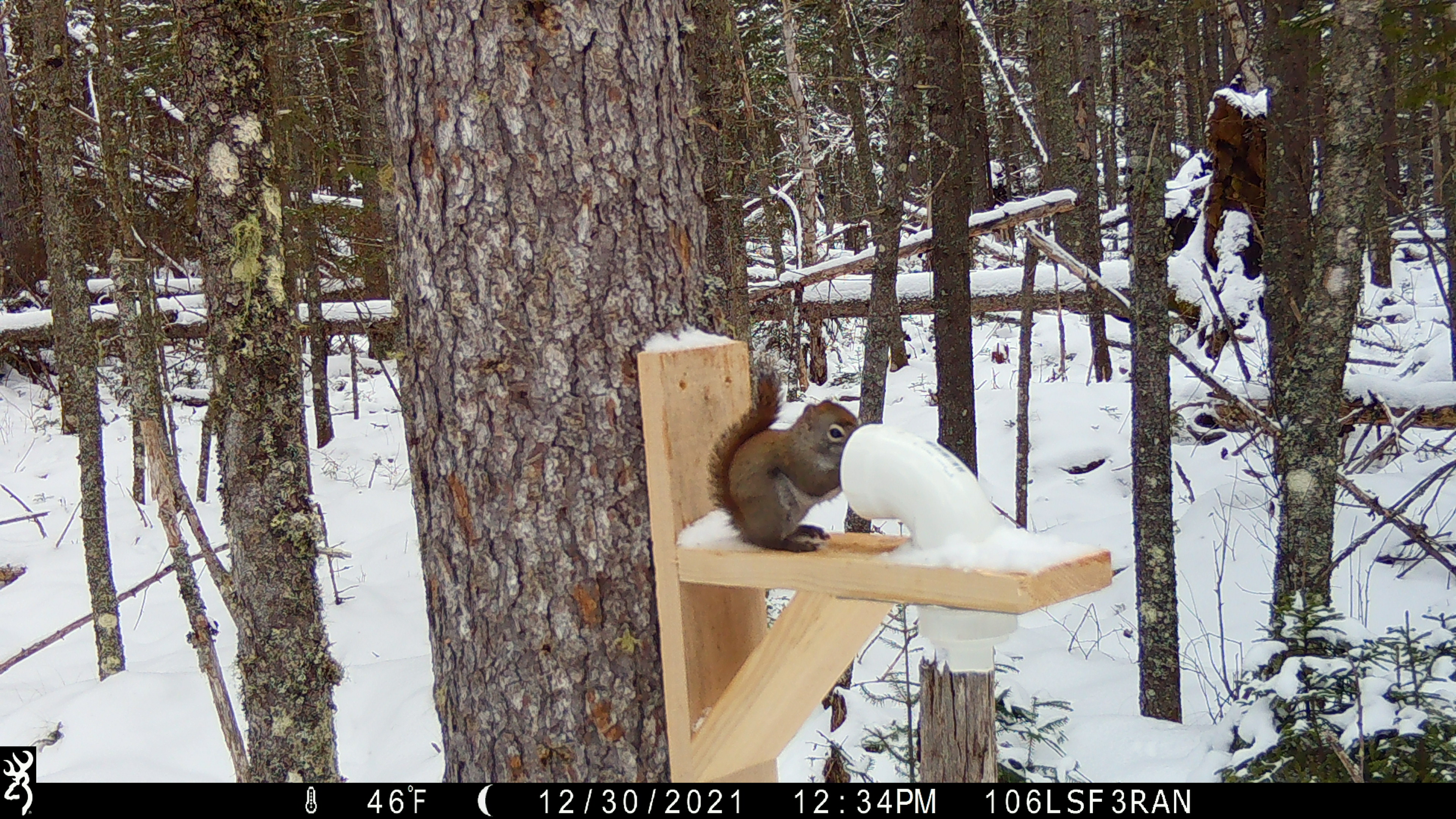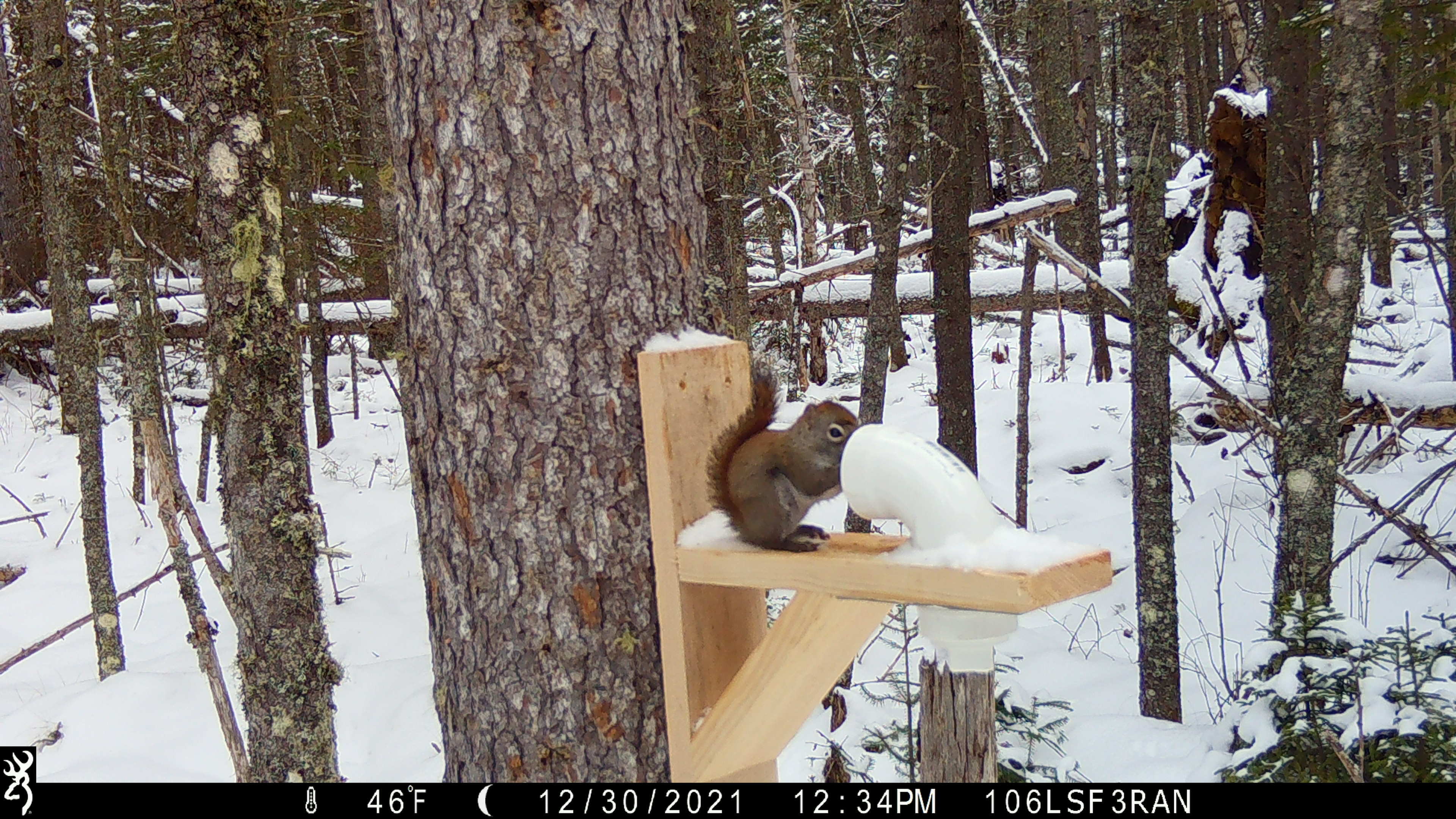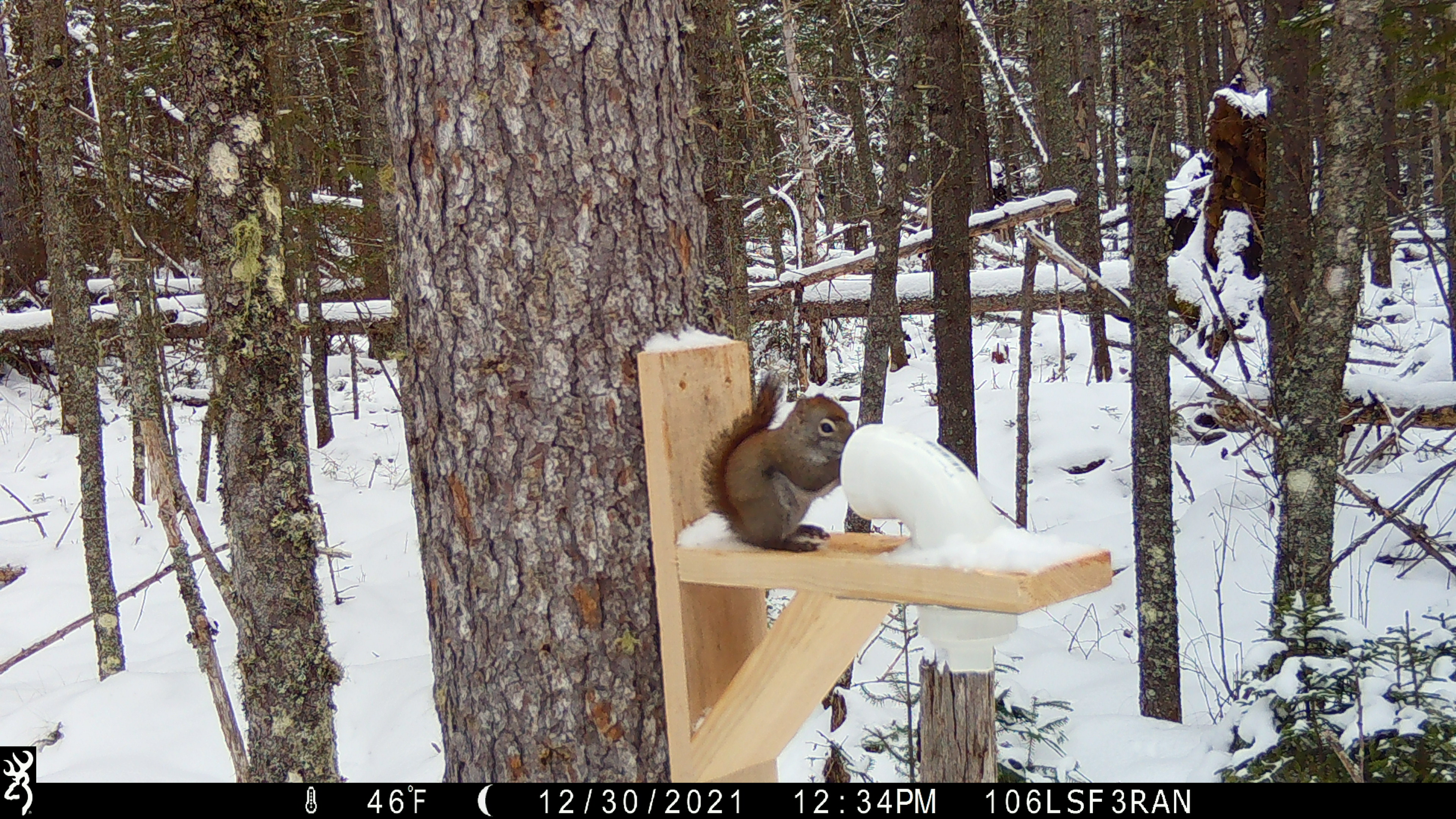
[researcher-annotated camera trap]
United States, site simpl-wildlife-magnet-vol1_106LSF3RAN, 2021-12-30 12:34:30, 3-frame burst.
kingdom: Animalia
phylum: Chordata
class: Mammalia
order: Rodentia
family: Sciuridae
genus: Tamiasciurus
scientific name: Tamiasciurus hudsonicus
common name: red squirrel